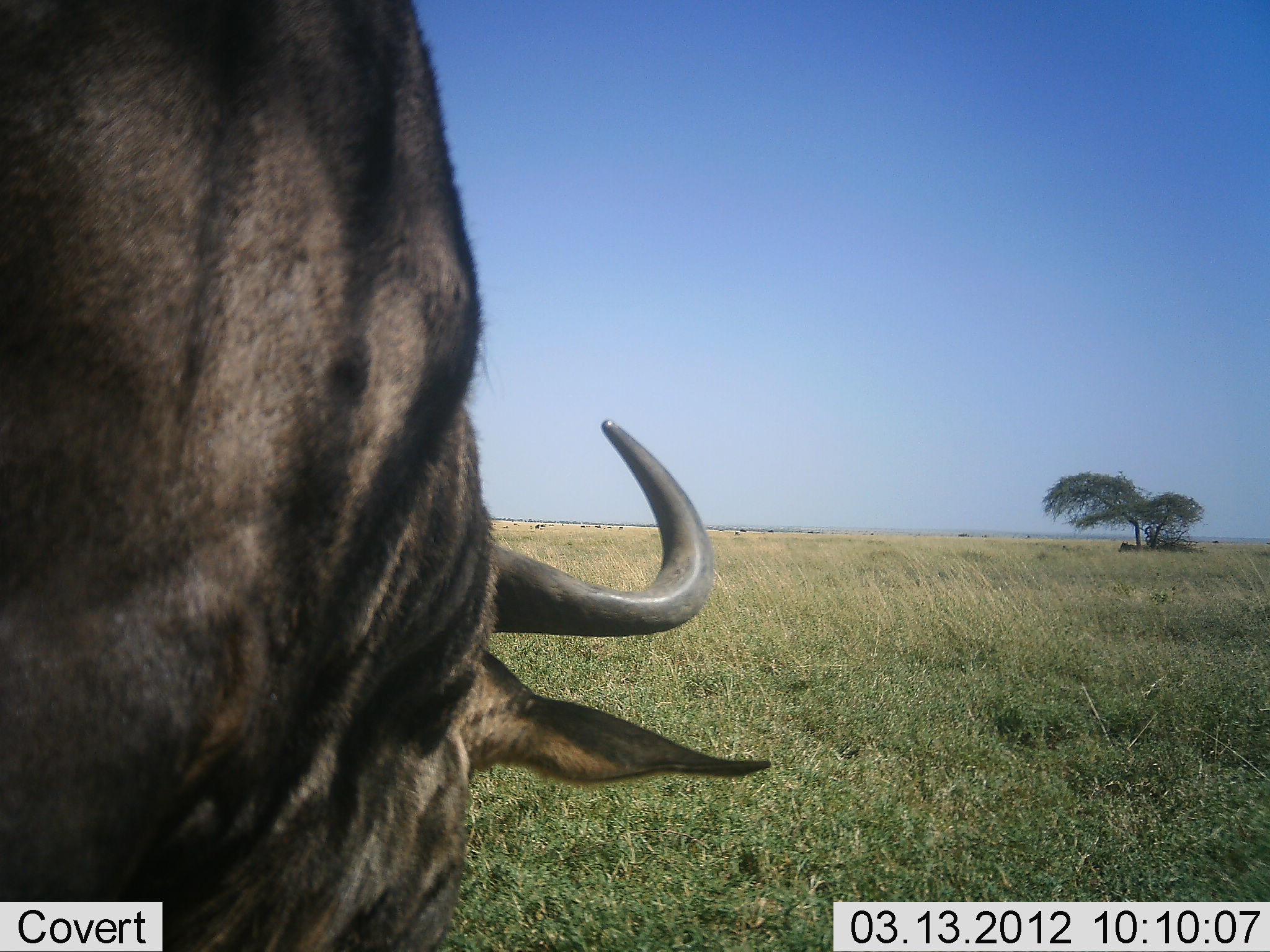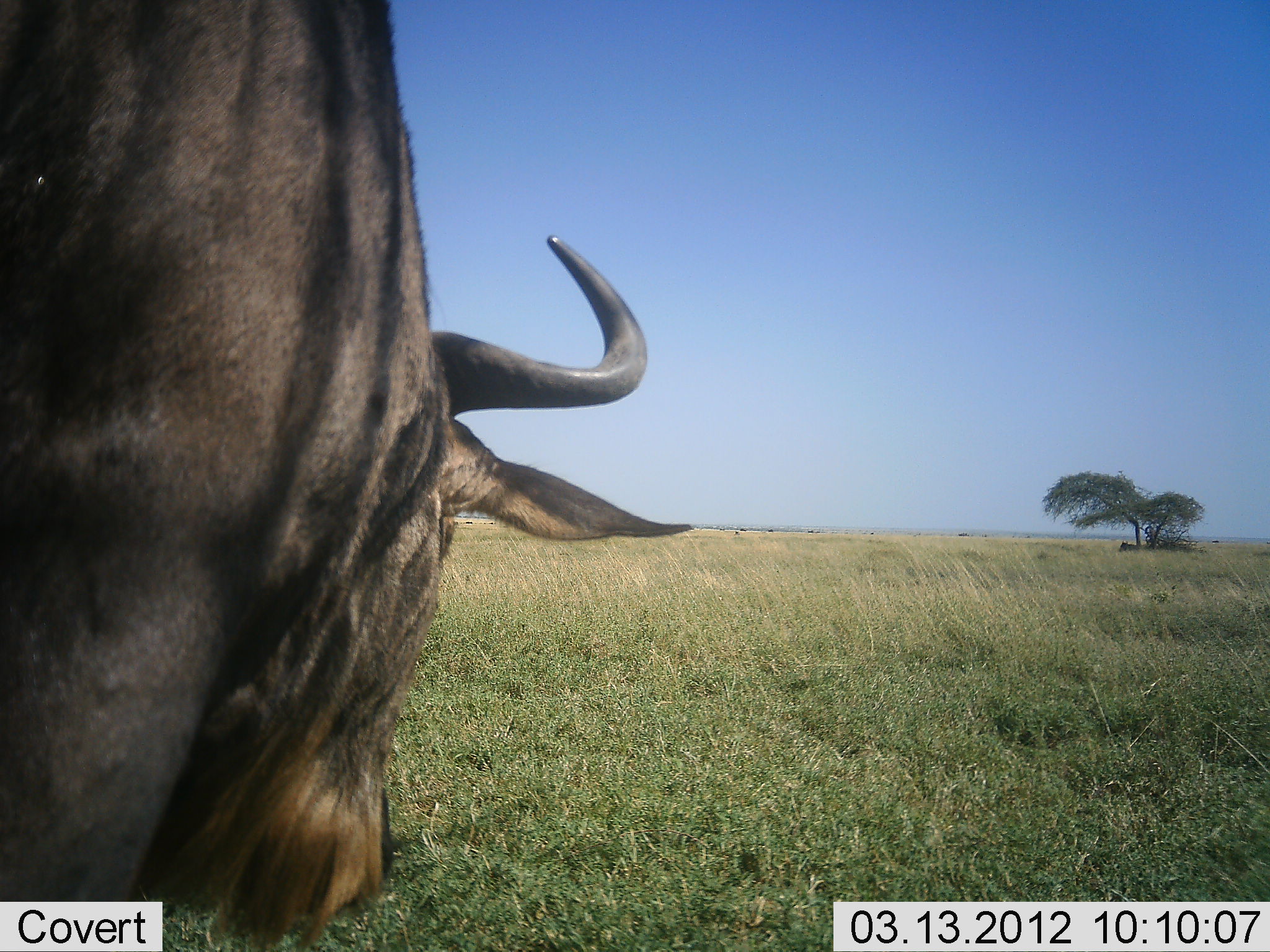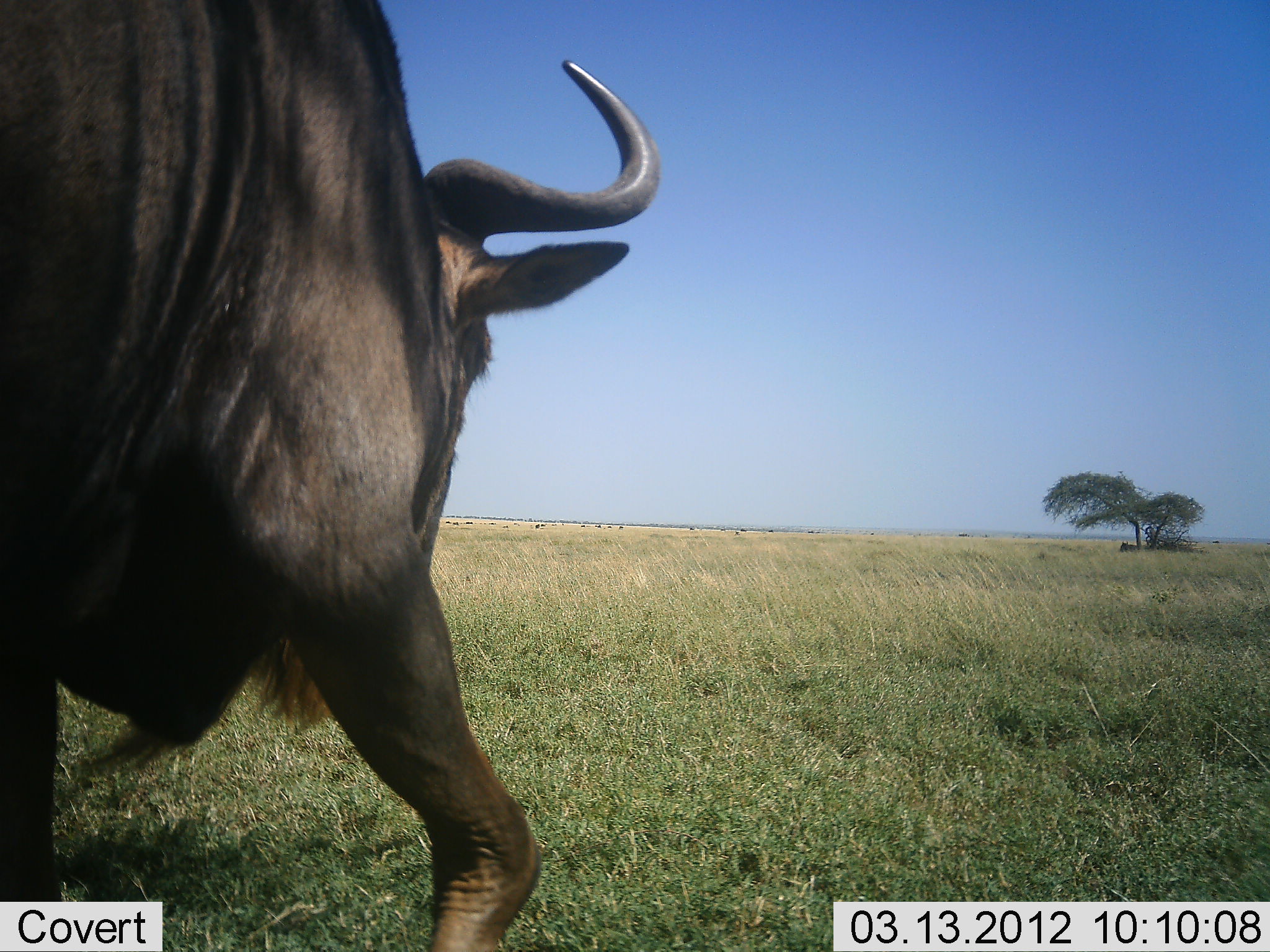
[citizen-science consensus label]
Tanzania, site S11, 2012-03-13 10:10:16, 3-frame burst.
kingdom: Animalia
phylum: Chordata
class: Mammalia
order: Artiodactyla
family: Bovidae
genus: Connochaetes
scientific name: Connochaetes taurinus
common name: blue wildebeest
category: wildebeest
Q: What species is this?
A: Wildebeest (blue wildebeest) (Connochaetes taurinus).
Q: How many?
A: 1.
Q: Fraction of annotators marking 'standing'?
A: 33%.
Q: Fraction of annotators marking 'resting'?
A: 17%.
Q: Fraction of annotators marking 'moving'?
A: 25%.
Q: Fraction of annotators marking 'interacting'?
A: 0%.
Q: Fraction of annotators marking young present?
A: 0%.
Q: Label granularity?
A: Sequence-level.